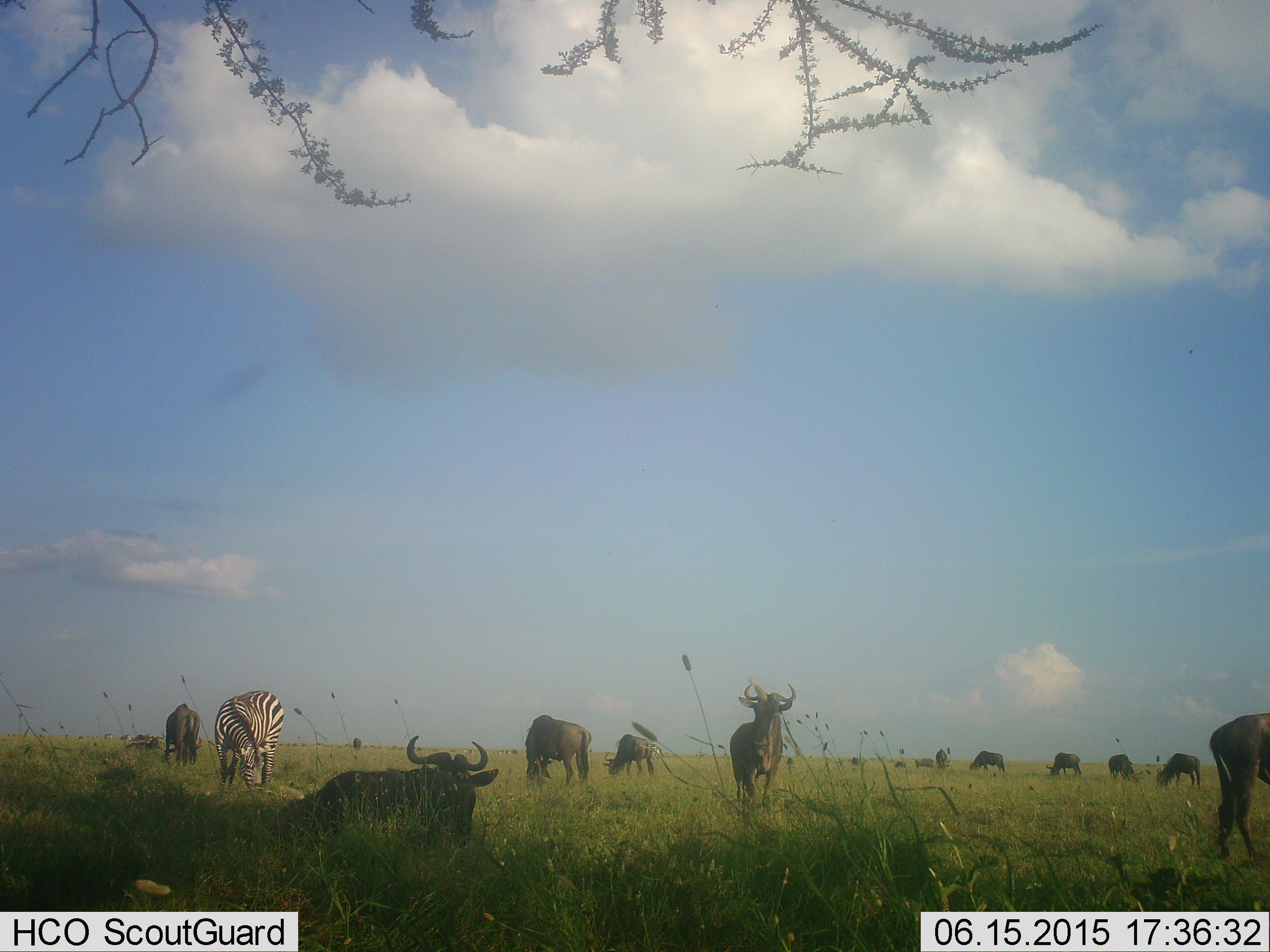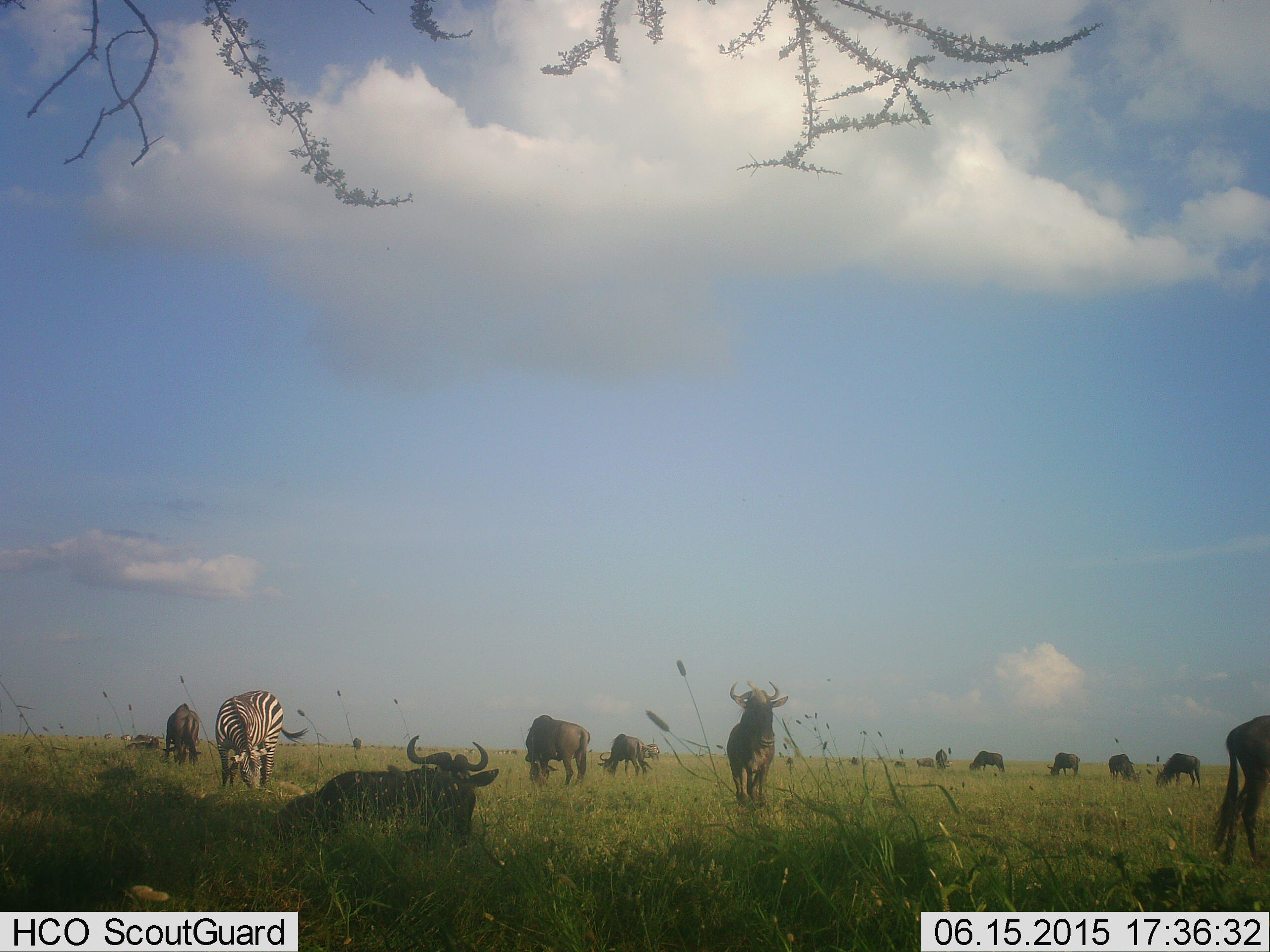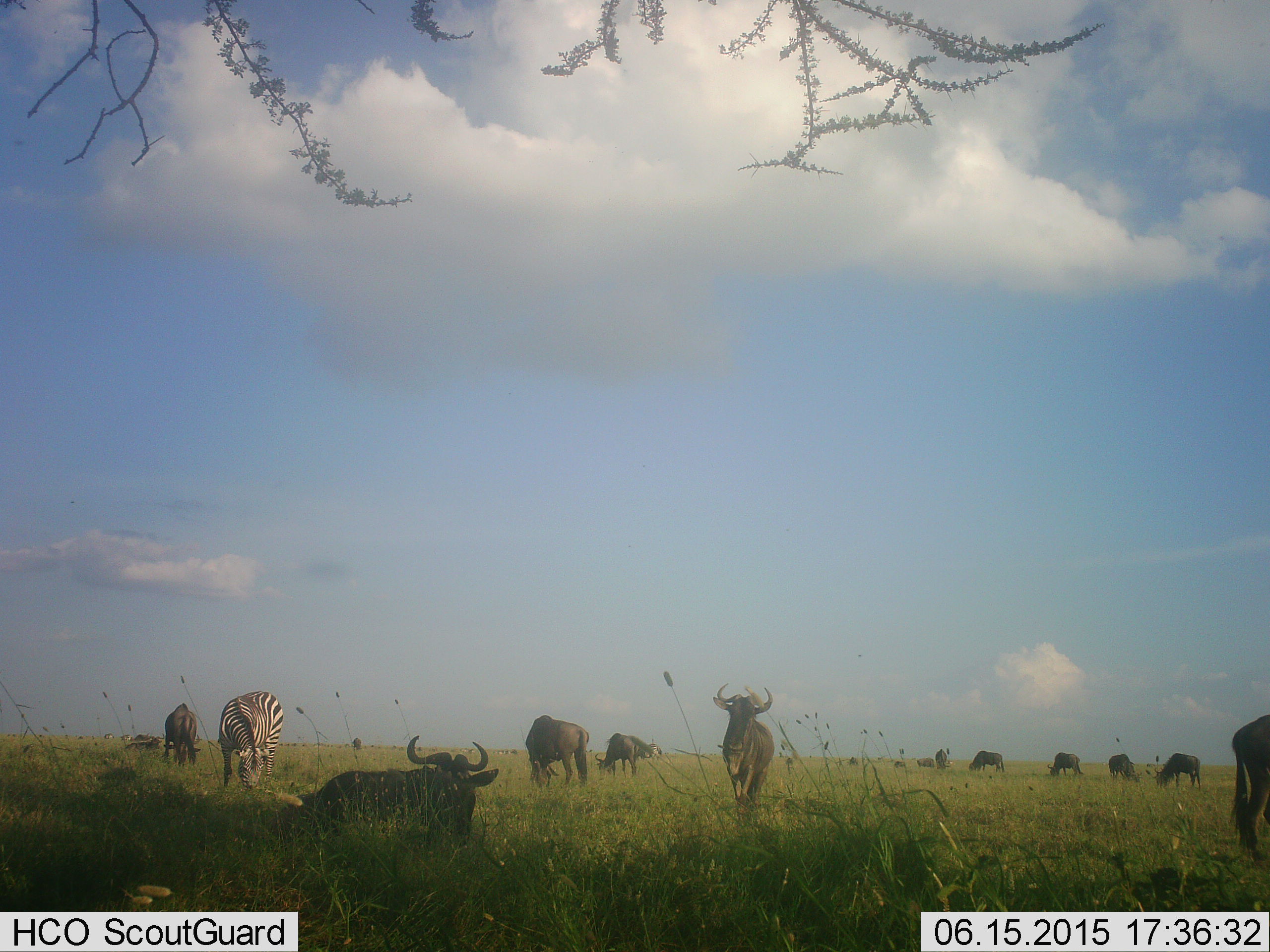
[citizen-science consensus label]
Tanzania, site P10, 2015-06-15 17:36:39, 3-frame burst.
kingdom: Animalia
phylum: Chordata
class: Mammalia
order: Artiodactyla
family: Bovidae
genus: Connochaetes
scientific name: Connochaetes taurinus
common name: blue wildebeest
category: wildebeest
Wildebeest (blue wildebeest) (Connochaetes taurinus), count 11-50. Behavior (volunteer vote fractions): standing 64%, resting 82%, moving 18%, interacting 0%. Young present (vote fraction): 0%. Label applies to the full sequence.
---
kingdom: Animalia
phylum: Chordata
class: Mammalia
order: Perissodactyla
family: Equidae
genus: Equus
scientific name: Equus quagga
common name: plains zebra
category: zebra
Zebra (plains zebra) (Equus quagga), count 1. Behavior (volunteer vote fractions): standing 0%, resting 0%, moving 0%, interacting 8%. Young present (vote fraction): 0%. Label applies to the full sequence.